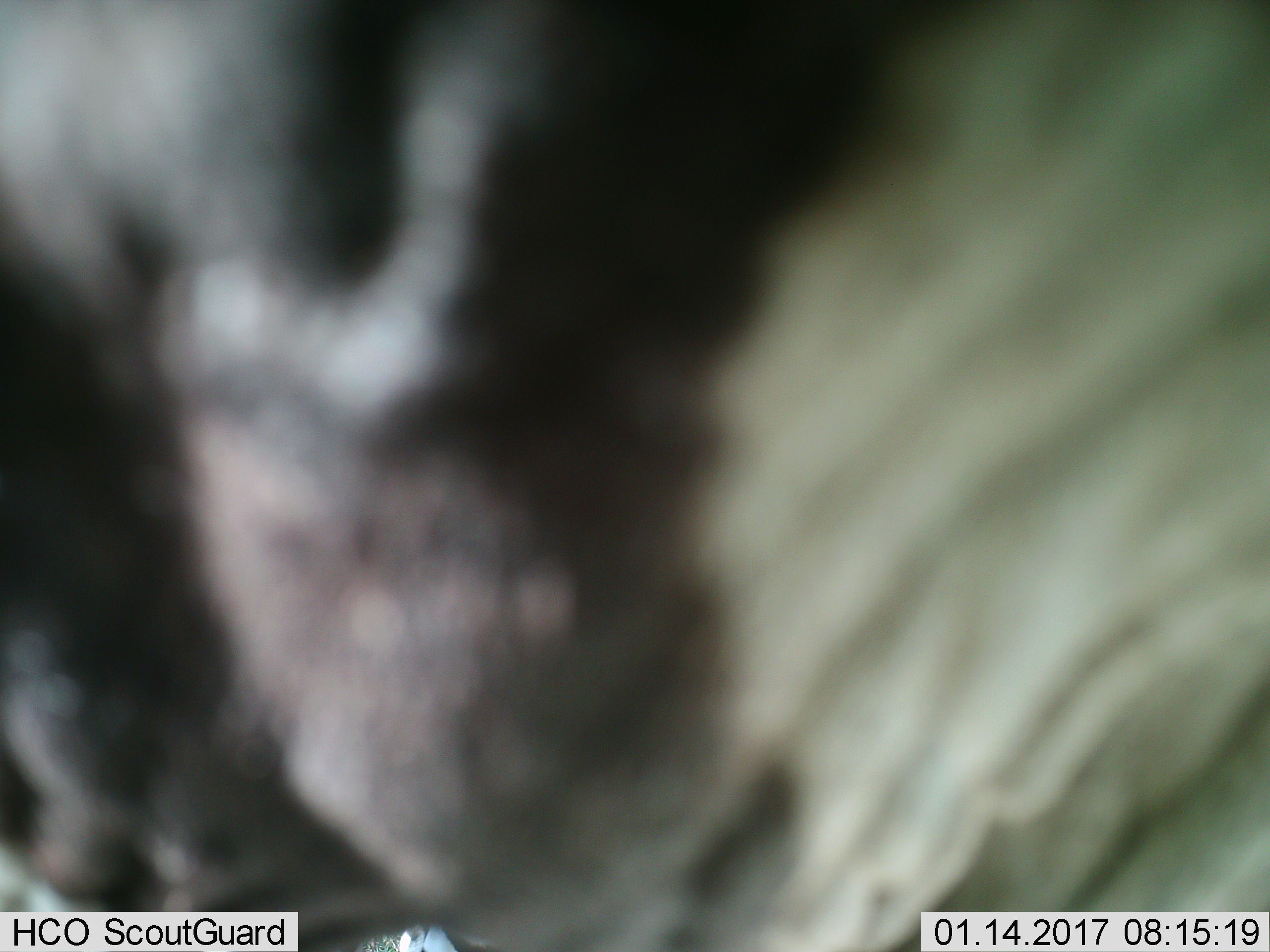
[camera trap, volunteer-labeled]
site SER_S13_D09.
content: unidentified animal